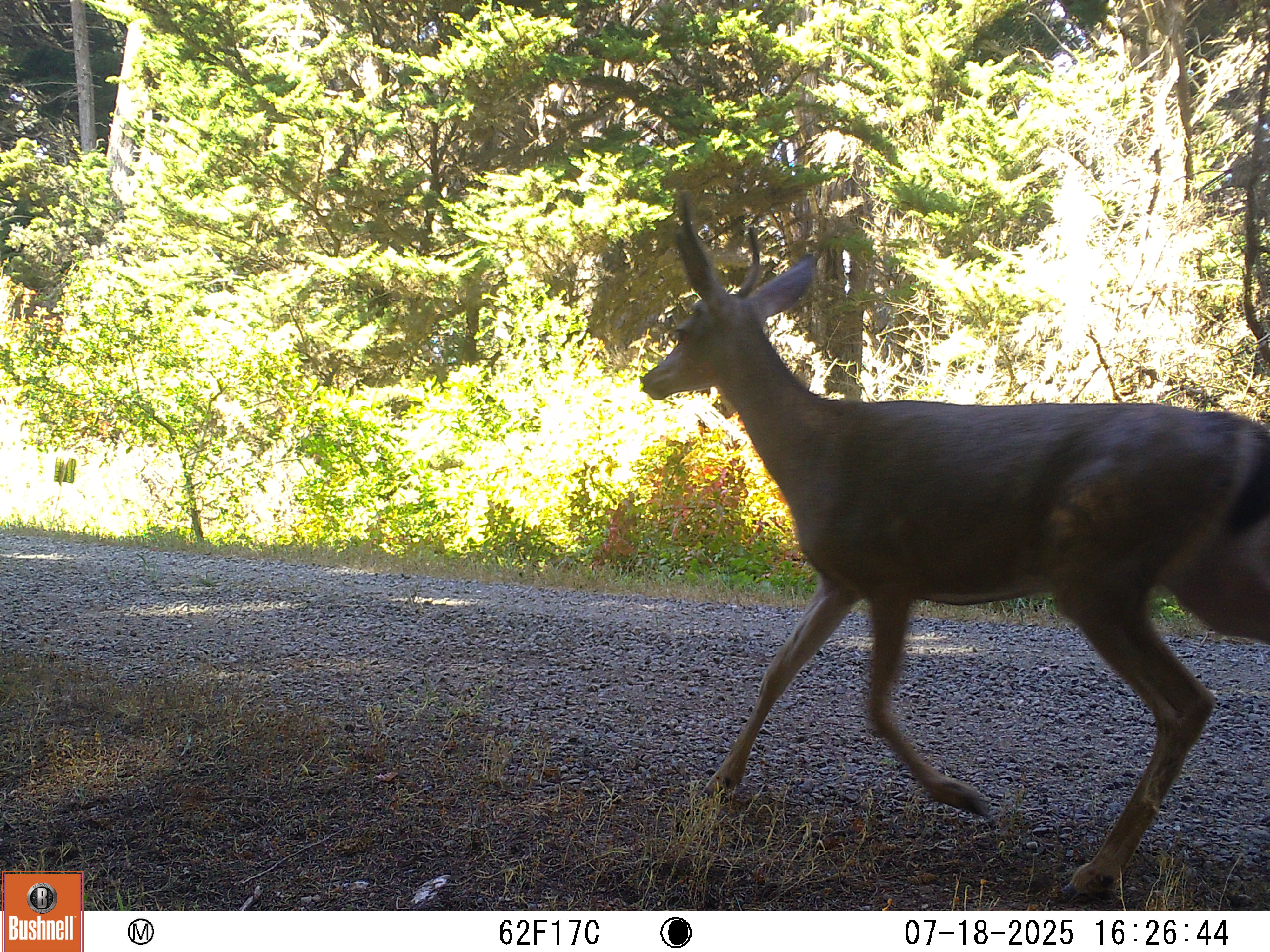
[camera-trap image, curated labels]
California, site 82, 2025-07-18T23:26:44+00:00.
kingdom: Animalia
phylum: Chordata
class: Mammalia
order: Artiodactyla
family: Cervidae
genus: Odocoileus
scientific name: Odocoileus hemionus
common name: mule deer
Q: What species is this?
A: Mule deer (Odocoileus hemionus).